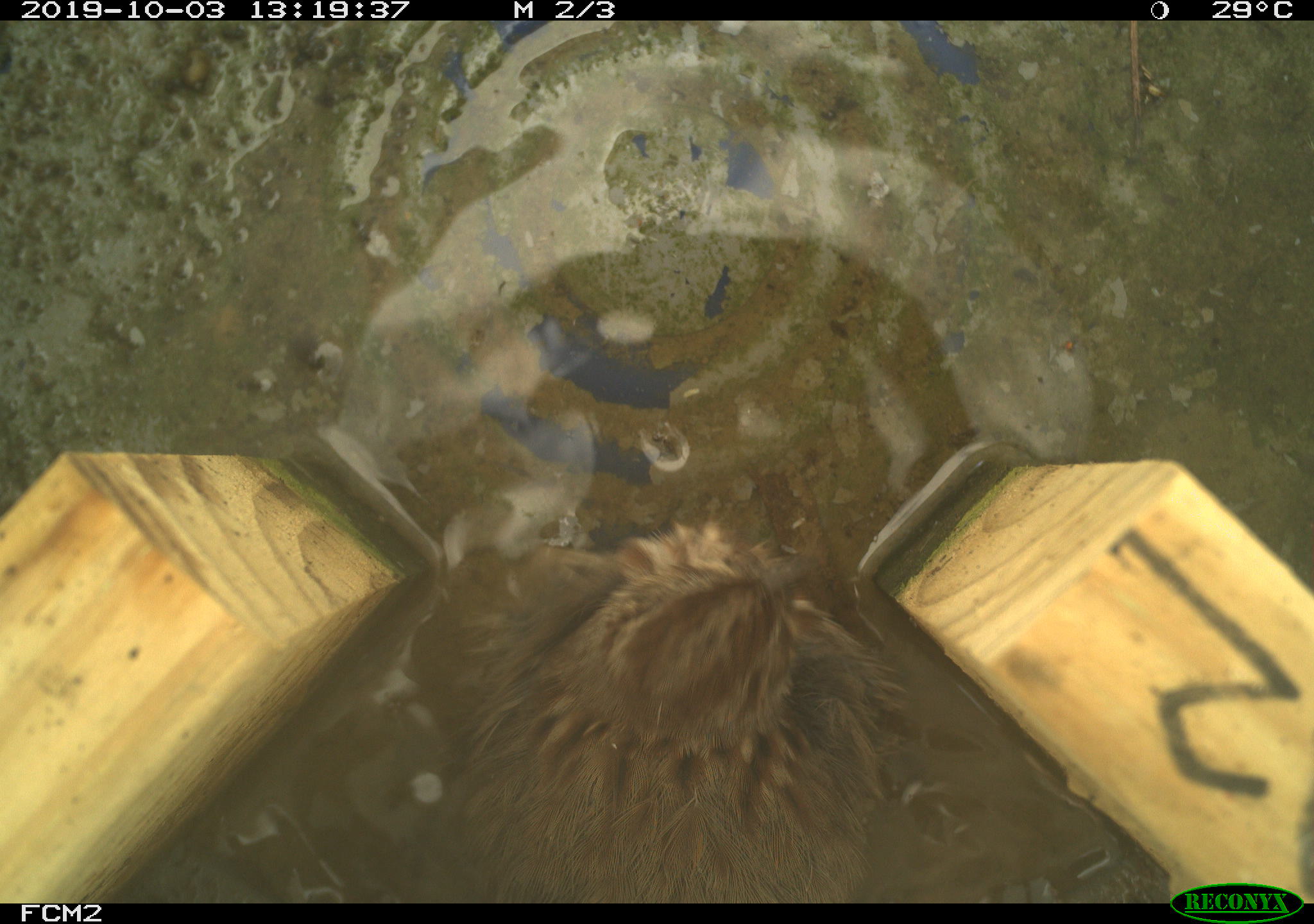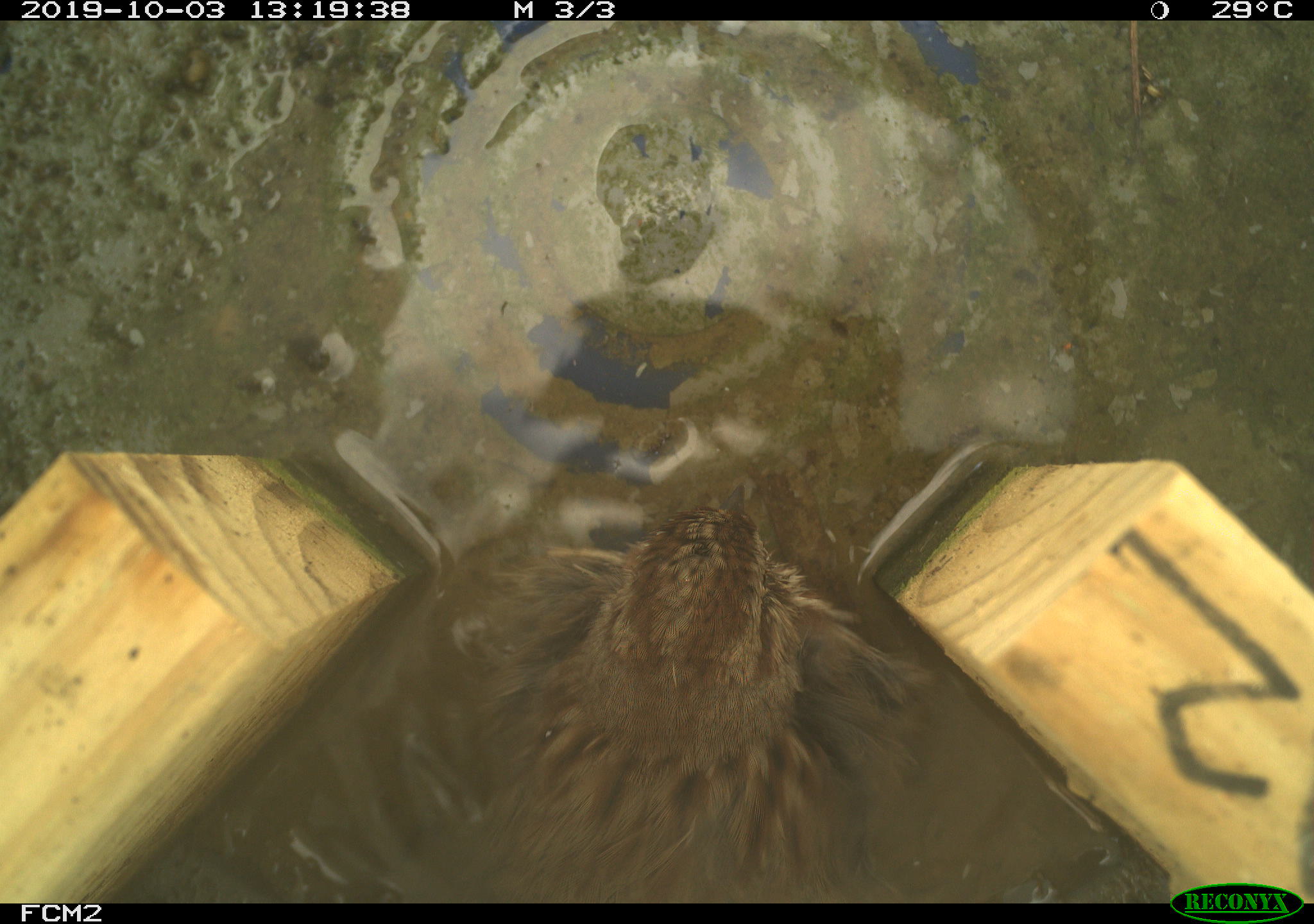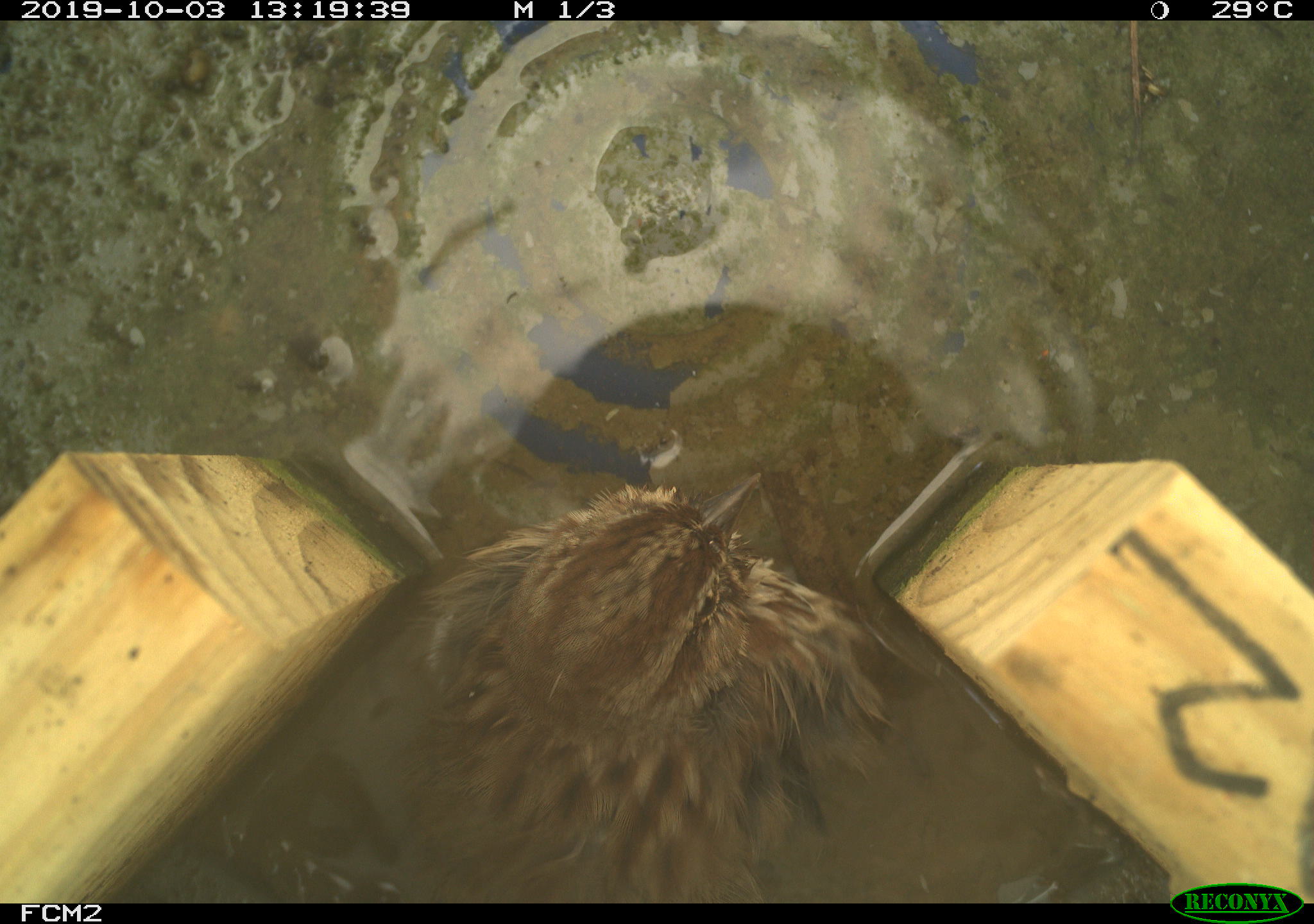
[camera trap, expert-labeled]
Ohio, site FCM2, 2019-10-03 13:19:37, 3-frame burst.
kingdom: Animalia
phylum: Chordata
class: Aves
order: Passeriformes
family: Passerellidae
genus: Melospiza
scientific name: Melospiza melodia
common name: song sparrow